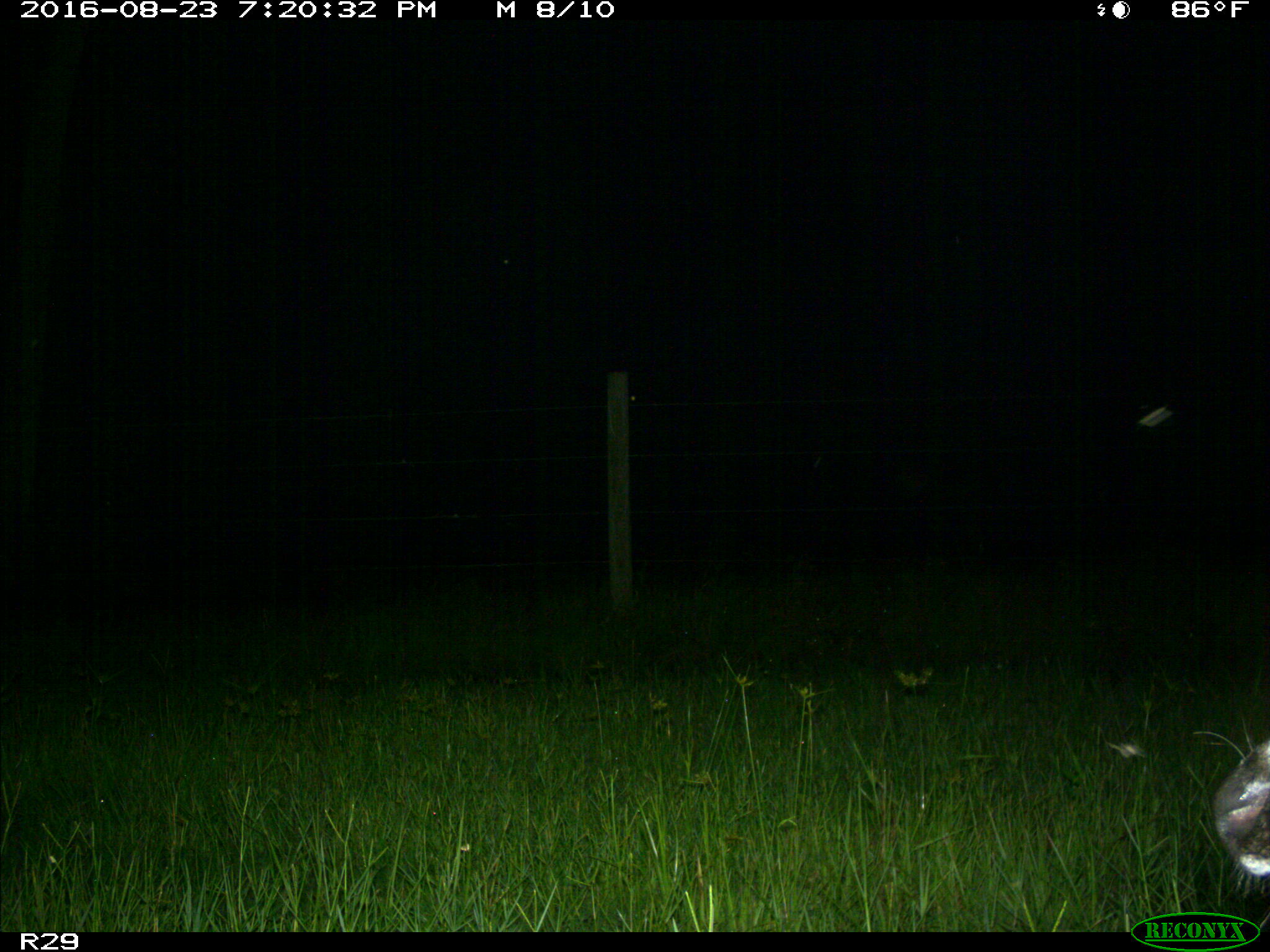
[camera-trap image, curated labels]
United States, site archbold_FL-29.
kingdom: Animalia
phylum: Chordata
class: Mammalia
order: Artiodactyla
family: Bovidae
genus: Bos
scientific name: Bos taurus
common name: domestic cow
Bos taurus (domestic cow).